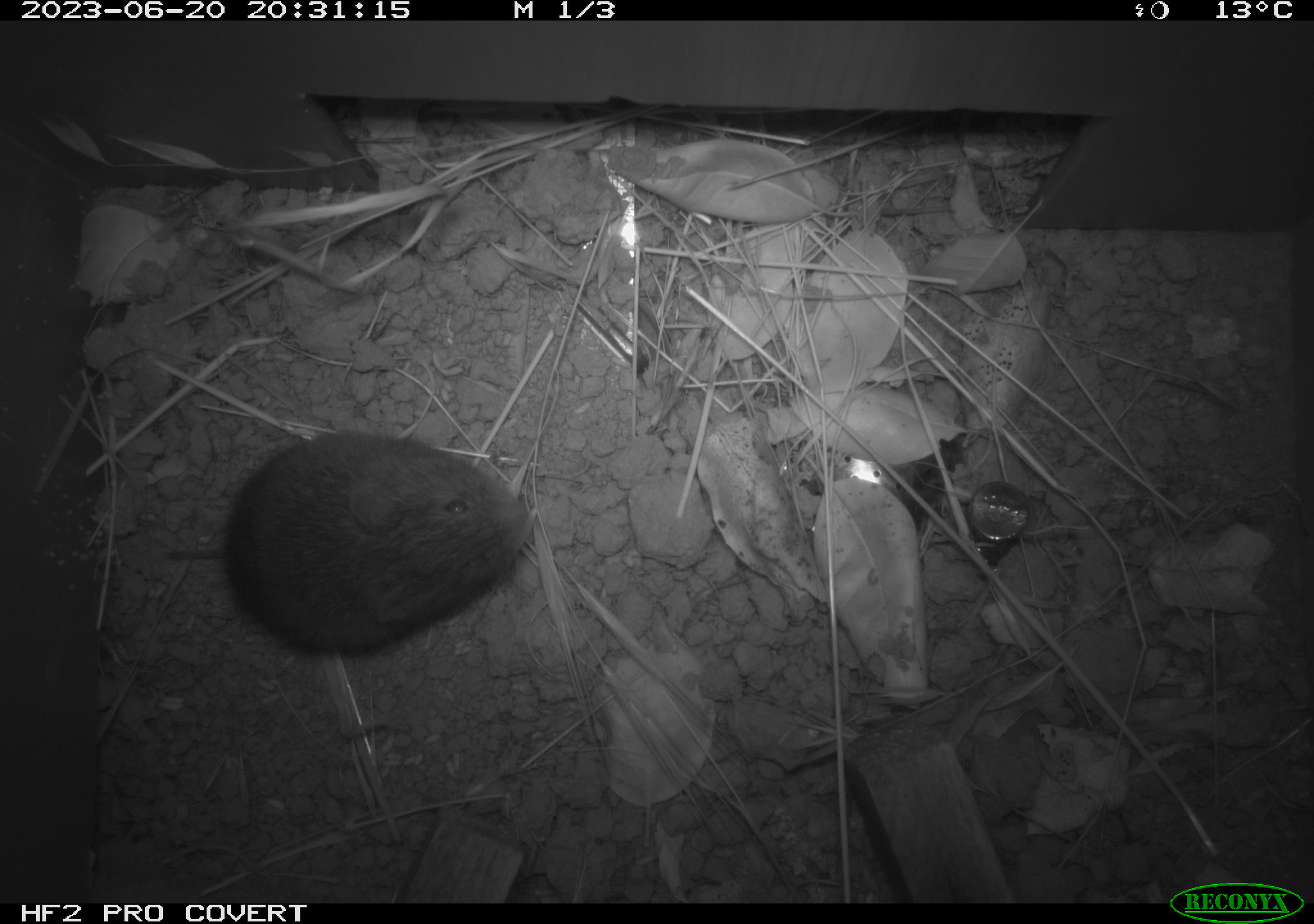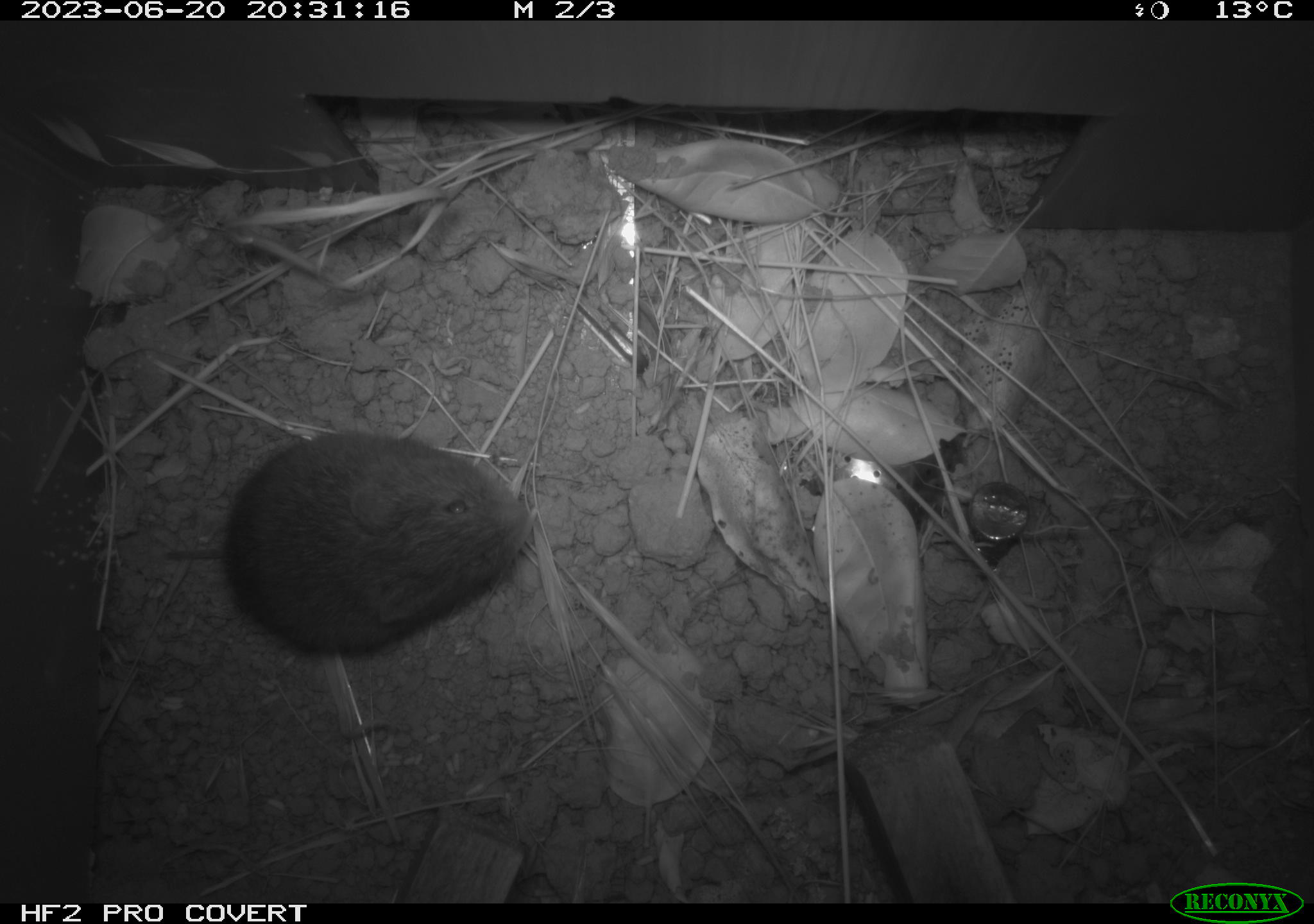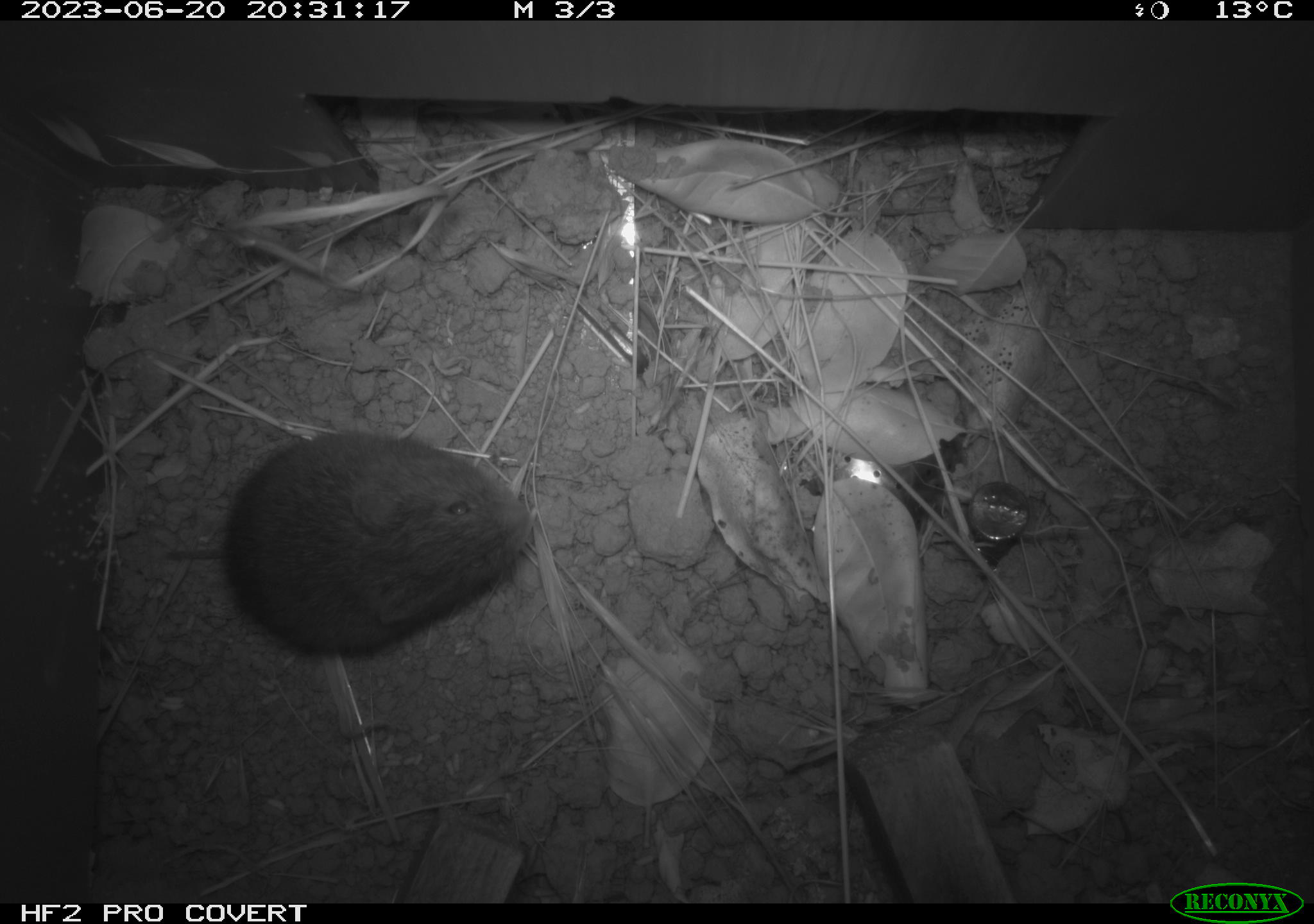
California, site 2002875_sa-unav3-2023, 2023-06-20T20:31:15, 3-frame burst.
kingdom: Animalia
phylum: Chordata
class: Mammalia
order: Rodentia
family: Cricetidae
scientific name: Arvicolinae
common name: voles, lemmings, and muskrats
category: arvicolinae subfamily